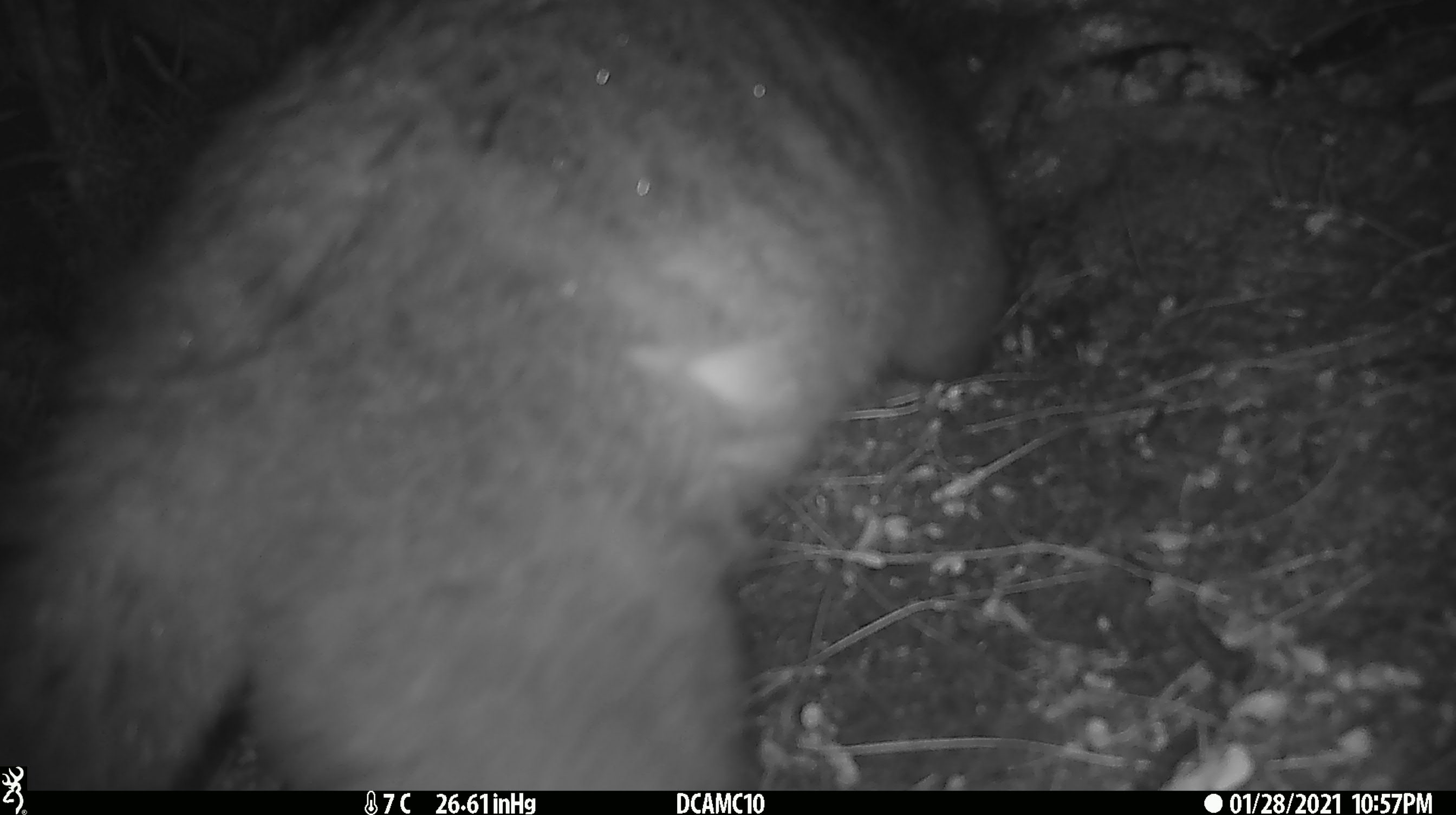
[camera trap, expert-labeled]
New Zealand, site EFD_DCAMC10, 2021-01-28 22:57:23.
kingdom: Animalia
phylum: Chordata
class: Mammalia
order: Diprotodontia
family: Phalangeridae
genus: Trichosurus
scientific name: Trichosurus vulpecula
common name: common brushtail possum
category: possum